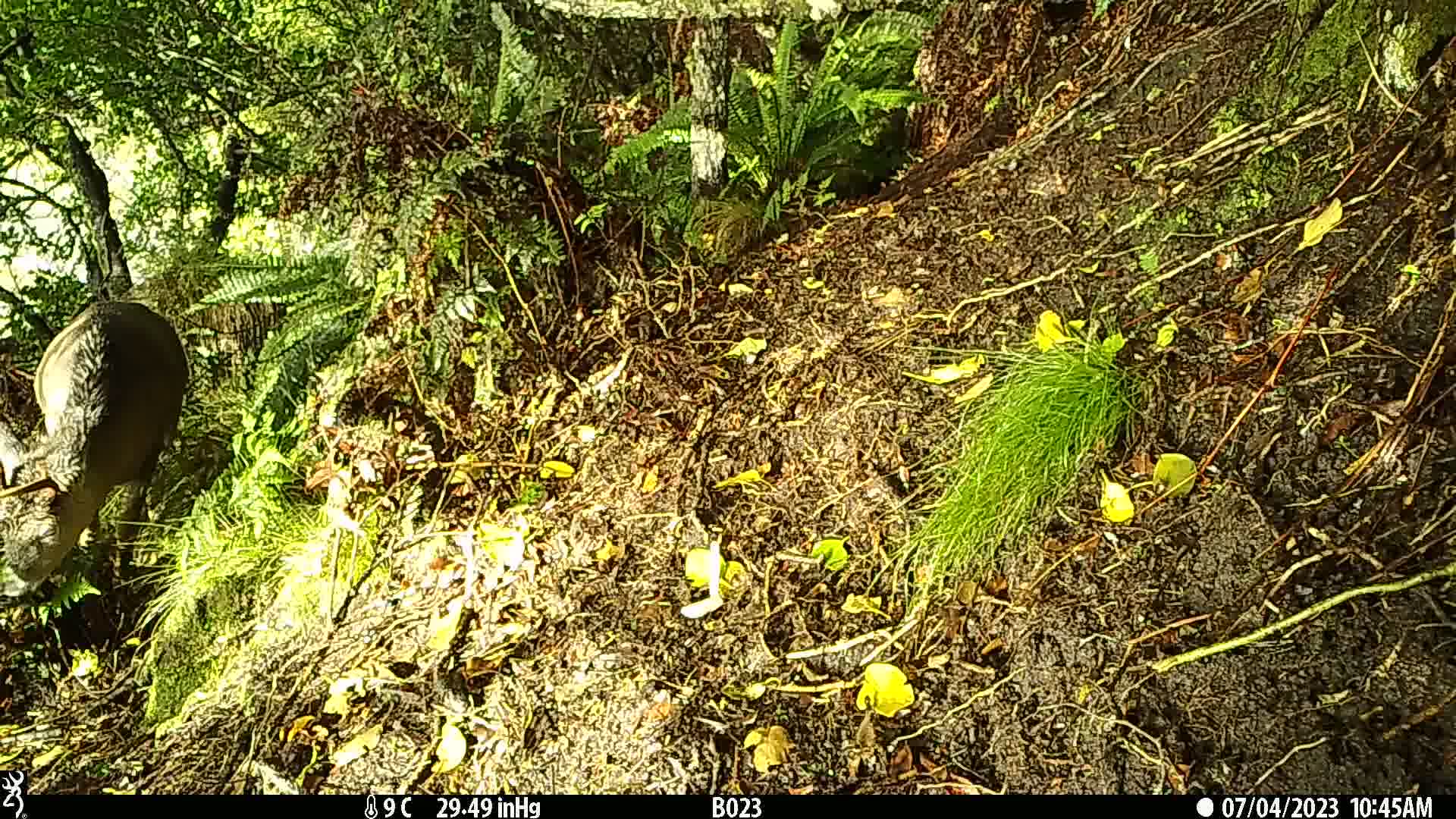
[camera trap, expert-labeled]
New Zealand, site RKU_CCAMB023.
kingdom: Animalia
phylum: Chordata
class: Mammalia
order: Artiodactyla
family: Cervidae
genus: Odocoileus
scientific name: Odocoileus virginianus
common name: white-tailed deer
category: white tailed deer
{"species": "white tailed deer (white-tailed deer) (Odocoileus virginianus)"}